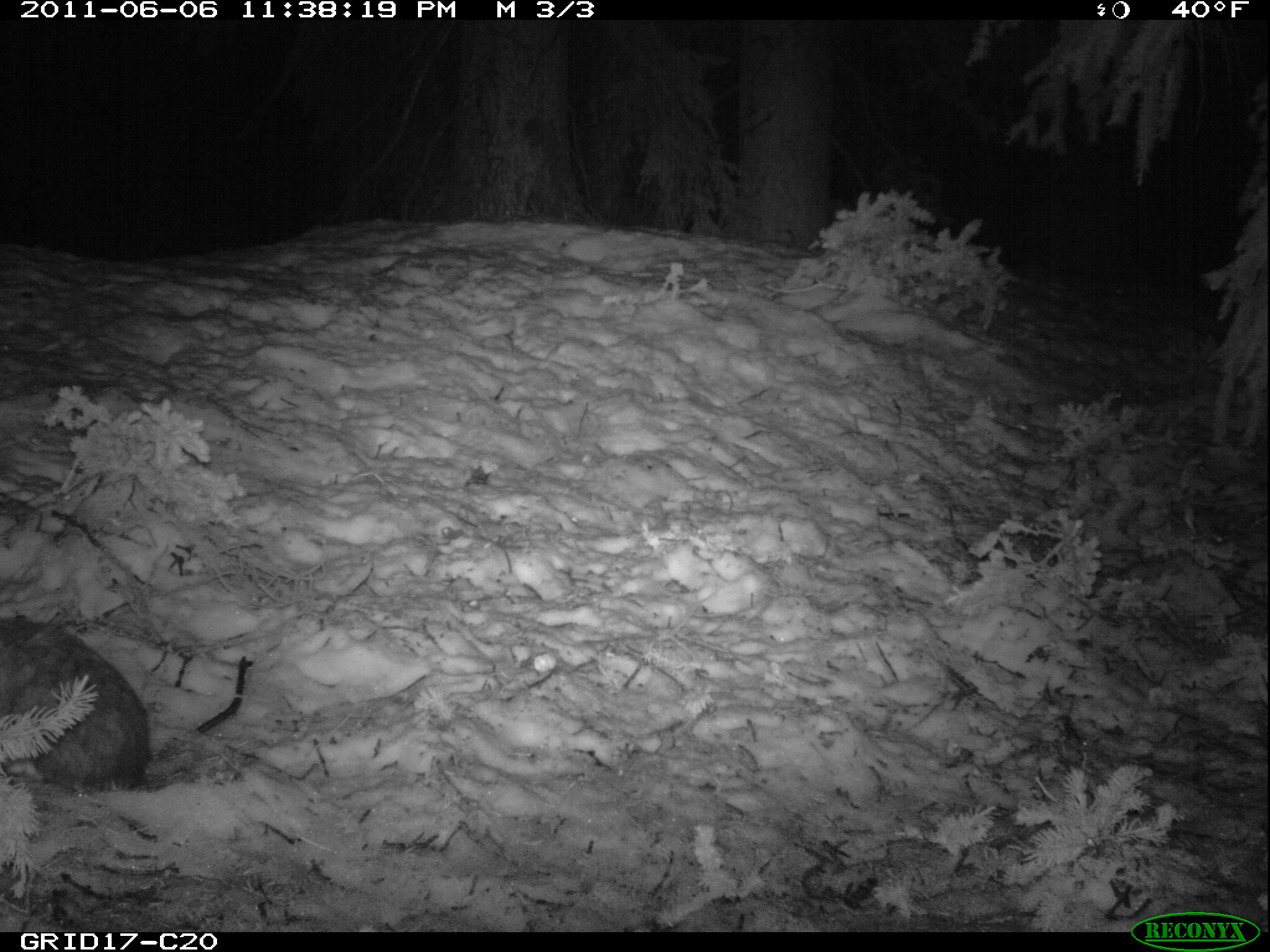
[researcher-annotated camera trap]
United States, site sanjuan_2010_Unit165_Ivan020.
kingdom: Animalia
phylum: Chordata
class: Mammalia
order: Lagomorpha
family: Leporidae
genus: Lepus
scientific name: Lepus americanus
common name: snowshoe hare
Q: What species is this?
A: Lepus americanus (snowshoe hare).